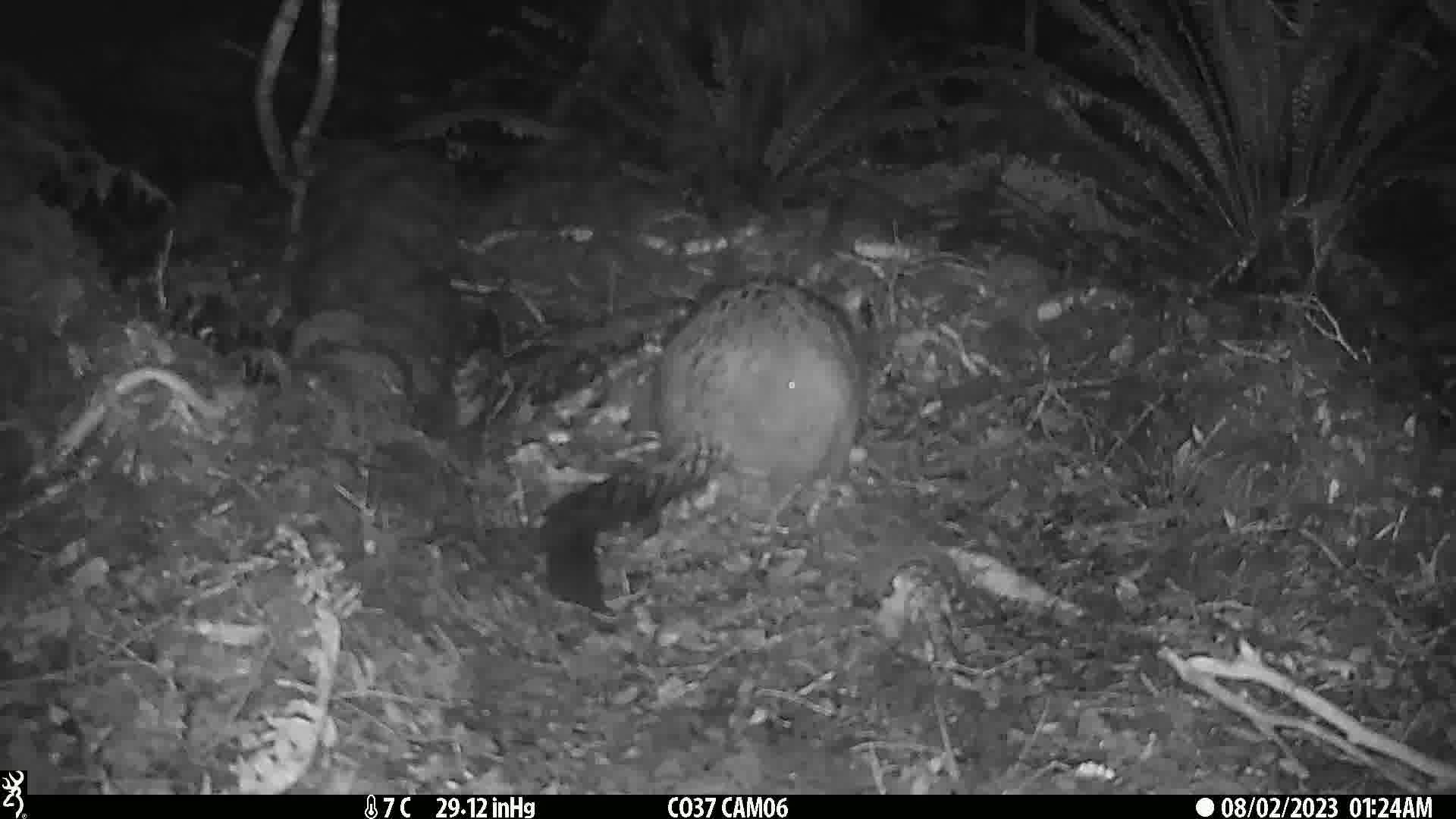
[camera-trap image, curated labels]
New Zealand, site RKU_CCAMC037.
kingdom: Animalia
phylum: Chordata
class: Mammalia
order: Diprotodontia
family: Phalangeridae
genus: Trichosurus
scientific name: Trichosurus vulpecula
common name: common brushtail possum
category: possum